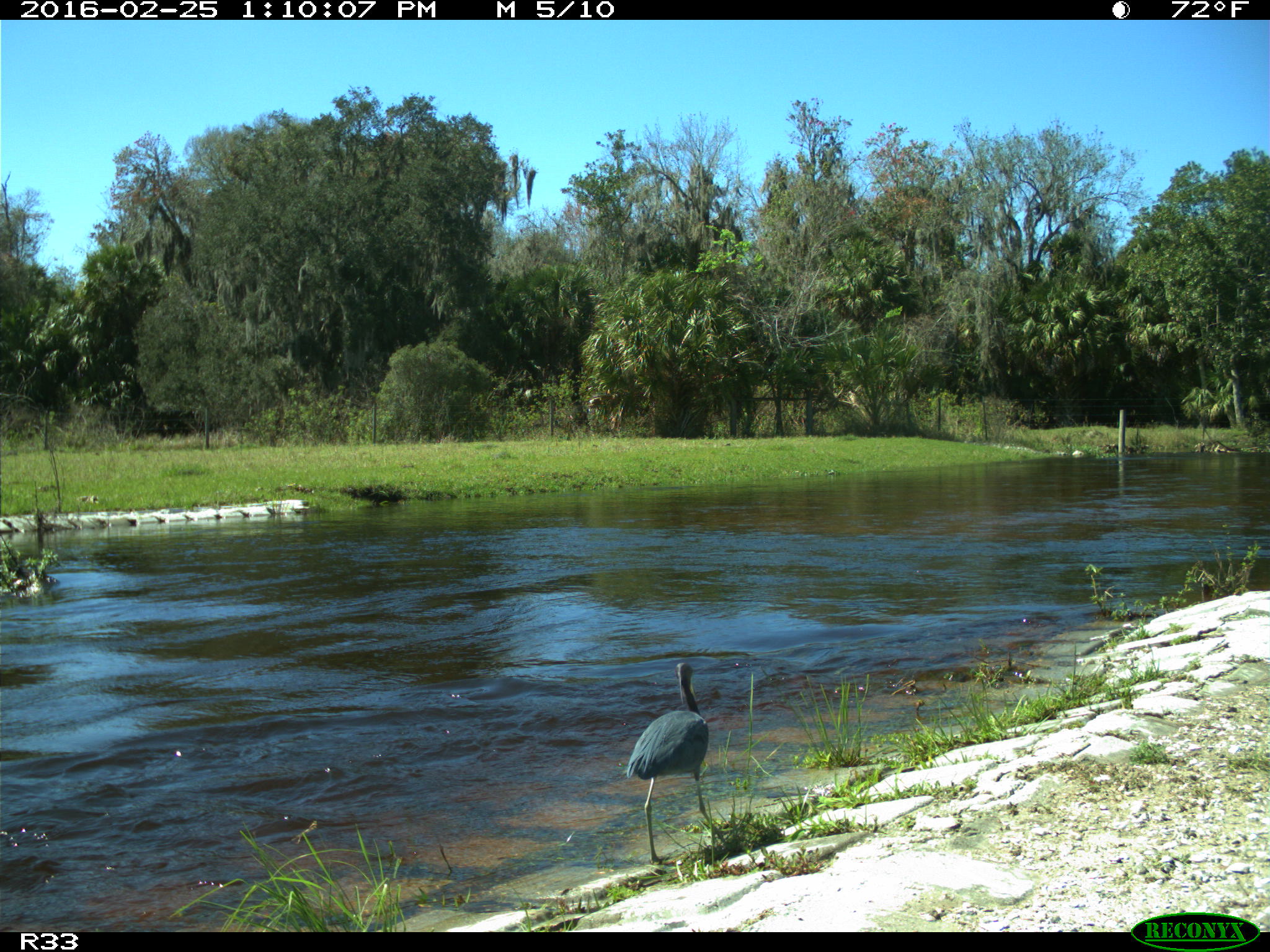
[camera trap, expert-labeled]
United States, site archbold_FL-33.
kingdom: Animalia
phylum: Chordata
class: Aves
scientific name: Aves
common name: birds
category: unidentified bird